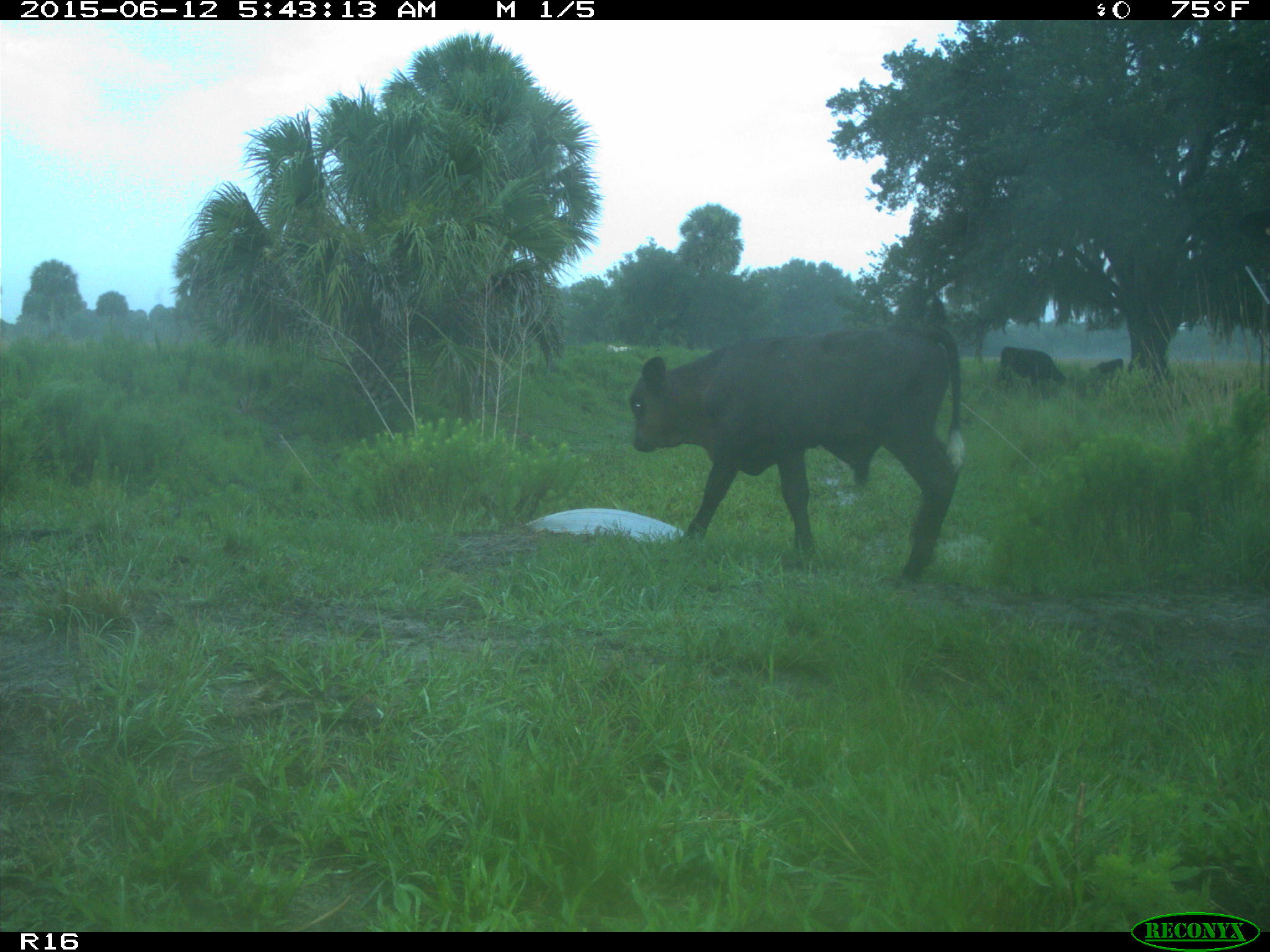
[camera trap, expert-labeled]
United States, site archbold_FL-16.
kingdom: Animalia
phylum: Chordata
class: Mammalia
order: Artiodactyla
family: Bovidae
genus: Bos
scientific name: Bos taurus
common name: domestic cow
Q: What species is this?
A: Bos taurus (domestic cow).